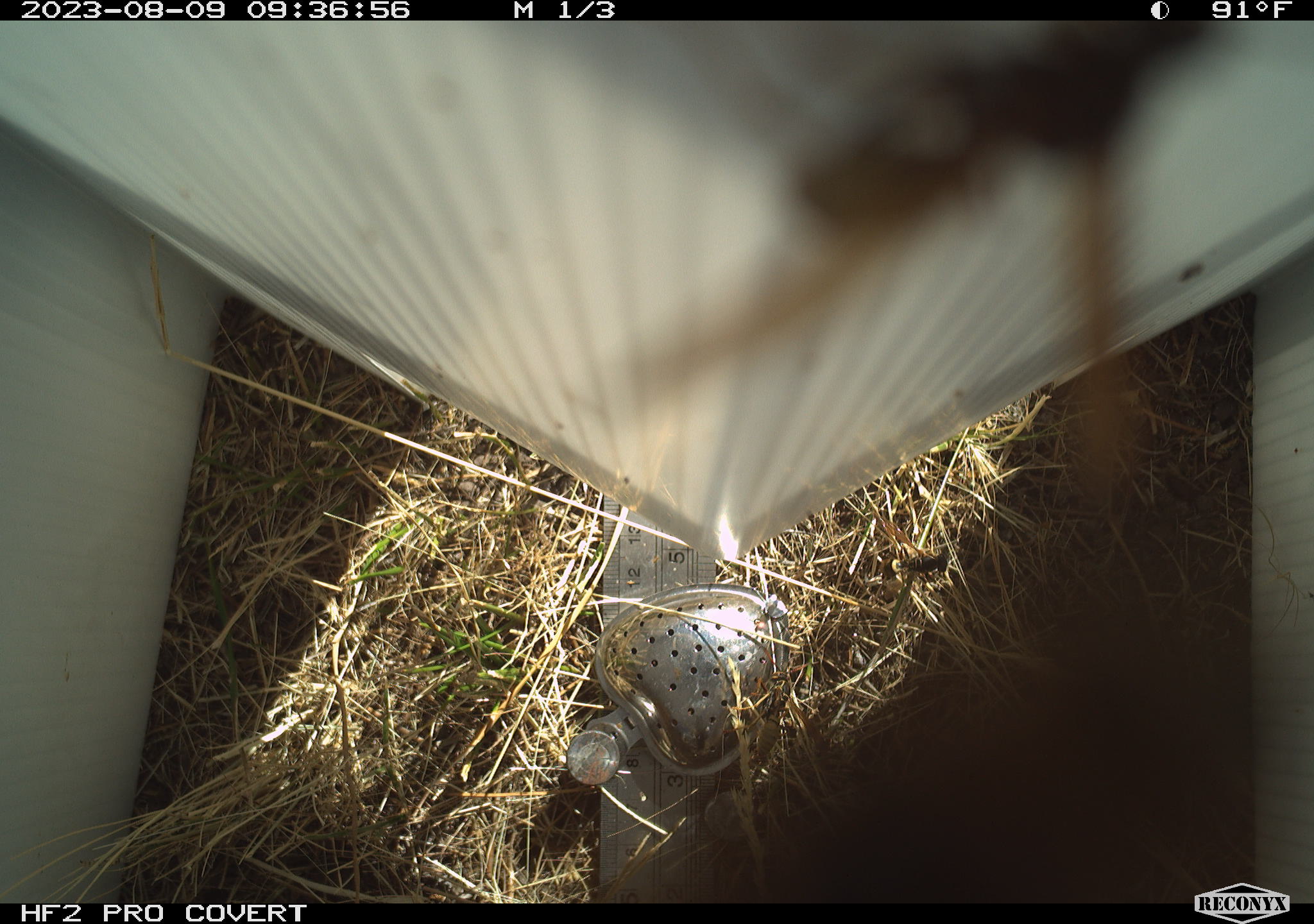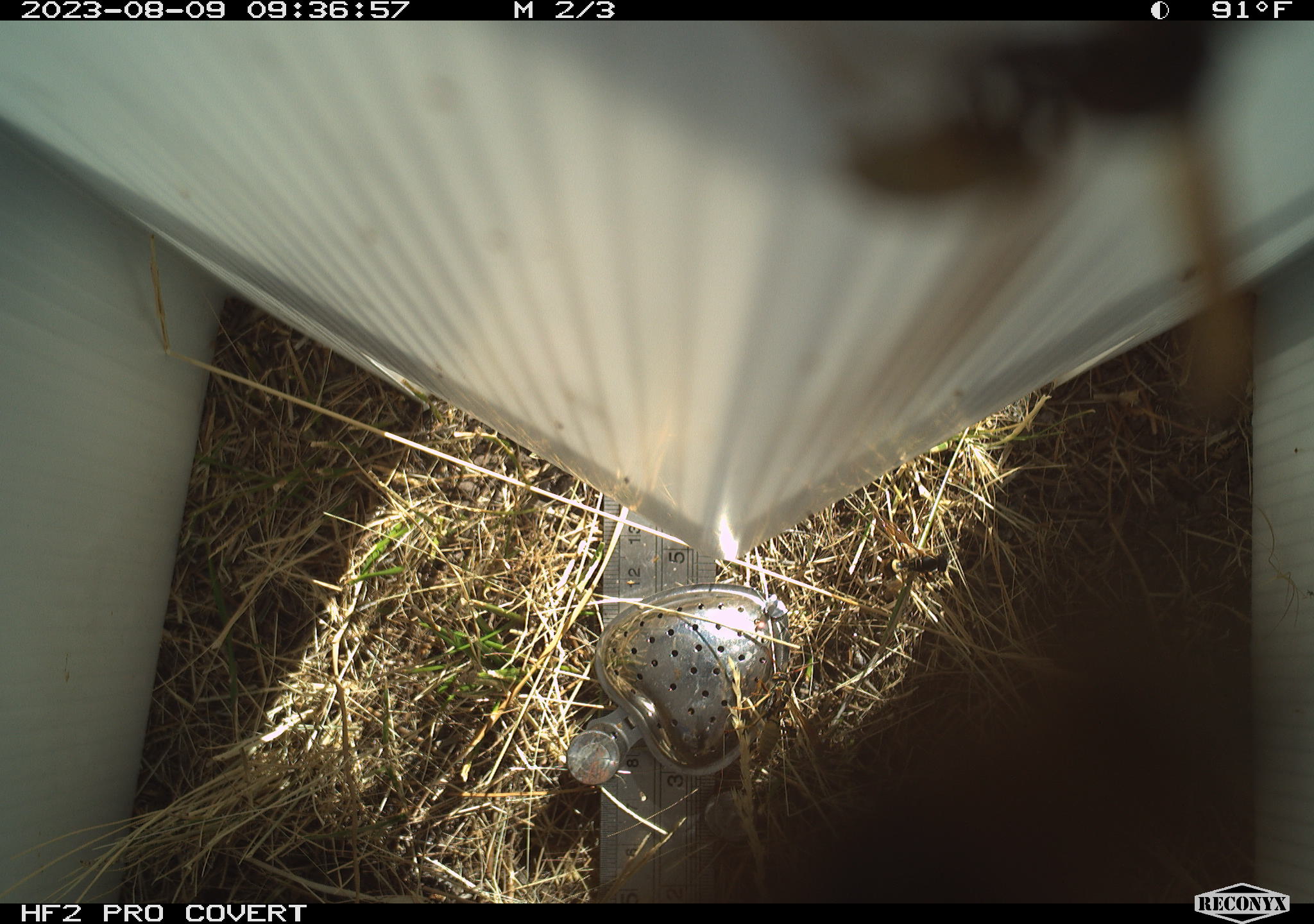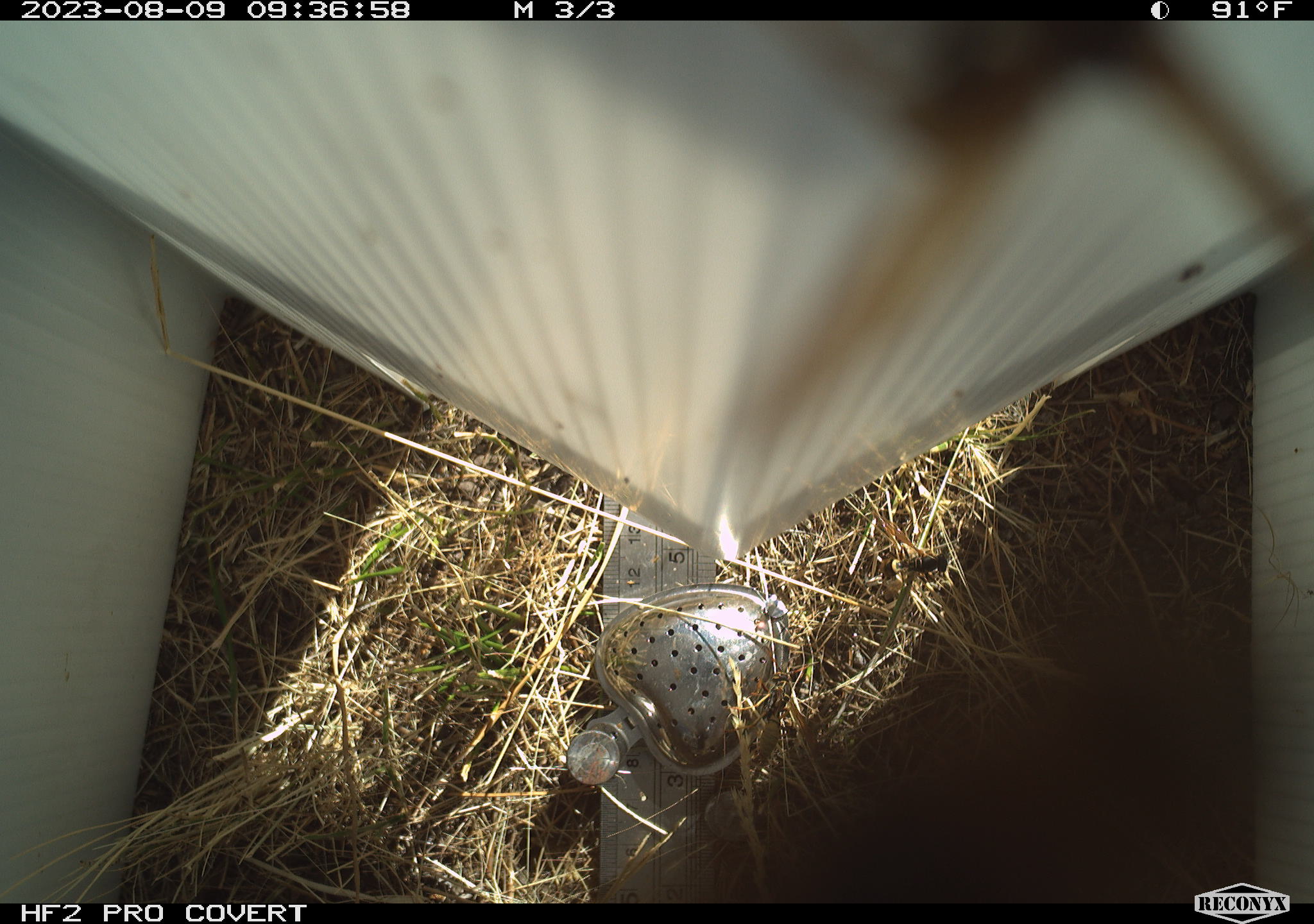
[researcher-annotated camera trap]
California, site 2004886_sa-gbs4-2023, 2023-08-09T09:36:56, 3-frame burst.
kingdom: Animalia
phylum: Arthropoda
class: Insecta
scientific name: Insecta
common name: insect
Insect (Insecta).